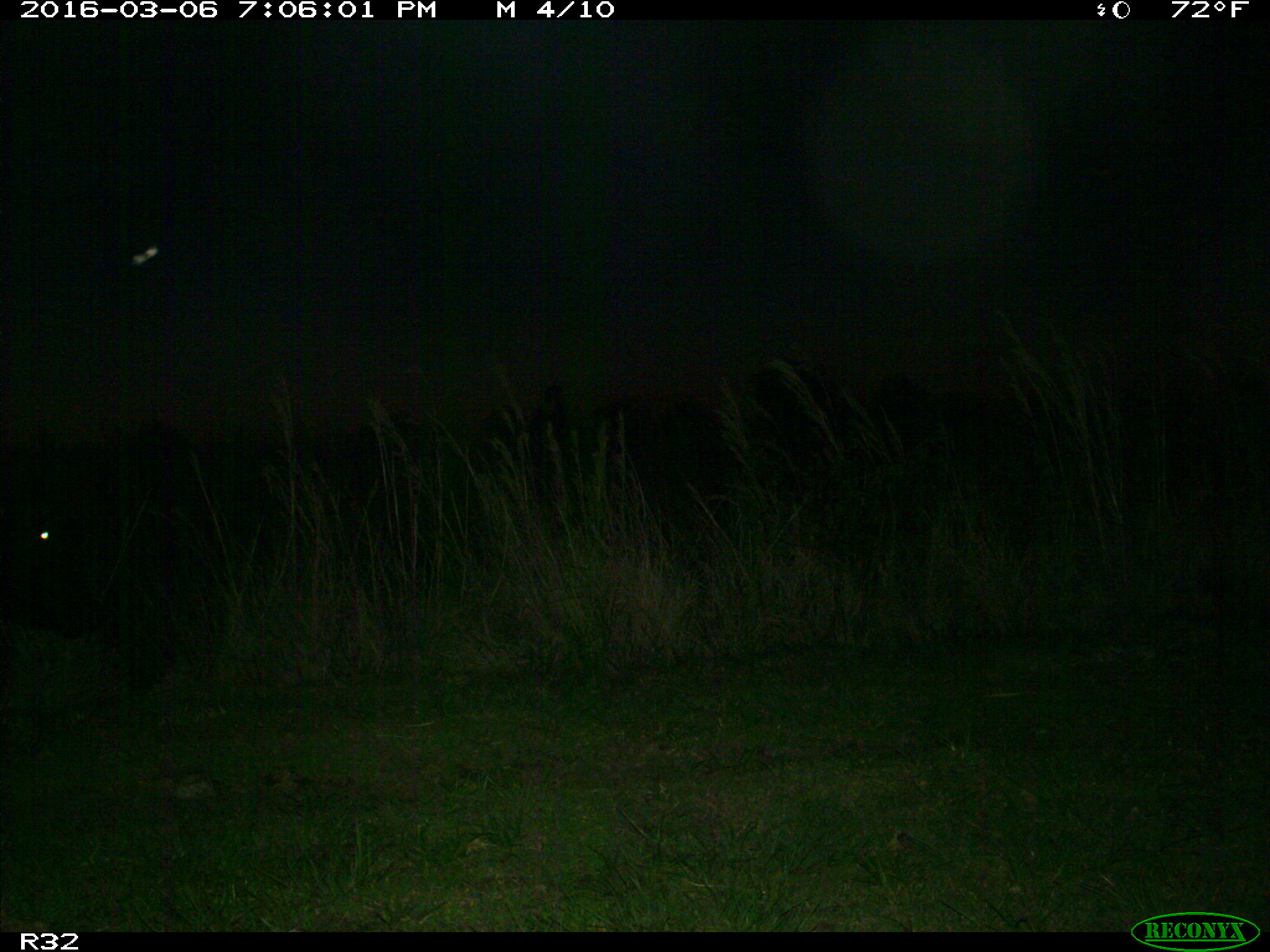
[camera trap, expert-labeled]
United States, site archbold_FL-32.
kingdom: Animalia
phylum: Chordata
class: Mammalia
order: Artiodactyla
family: Bovidae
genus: Bos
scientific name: Bos taurus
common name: domestic cow